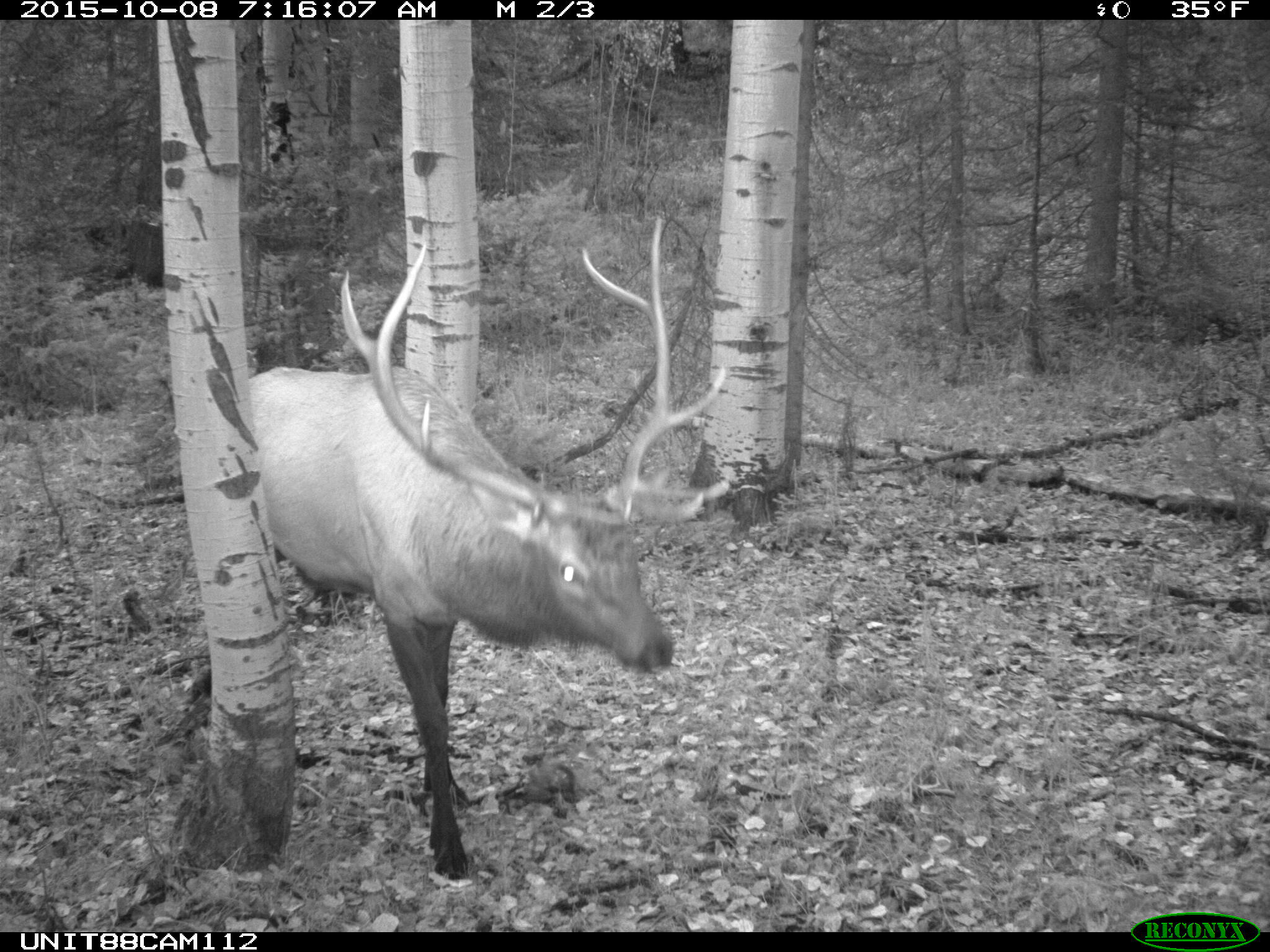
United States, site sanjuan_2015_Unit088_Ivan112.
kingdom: Animalia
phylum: Chordata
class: Mammalia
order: Artiodactyla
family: Cervidae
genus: Cervus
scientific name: Cervus elaphus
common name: red deer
Cervus elaphus (red deer).